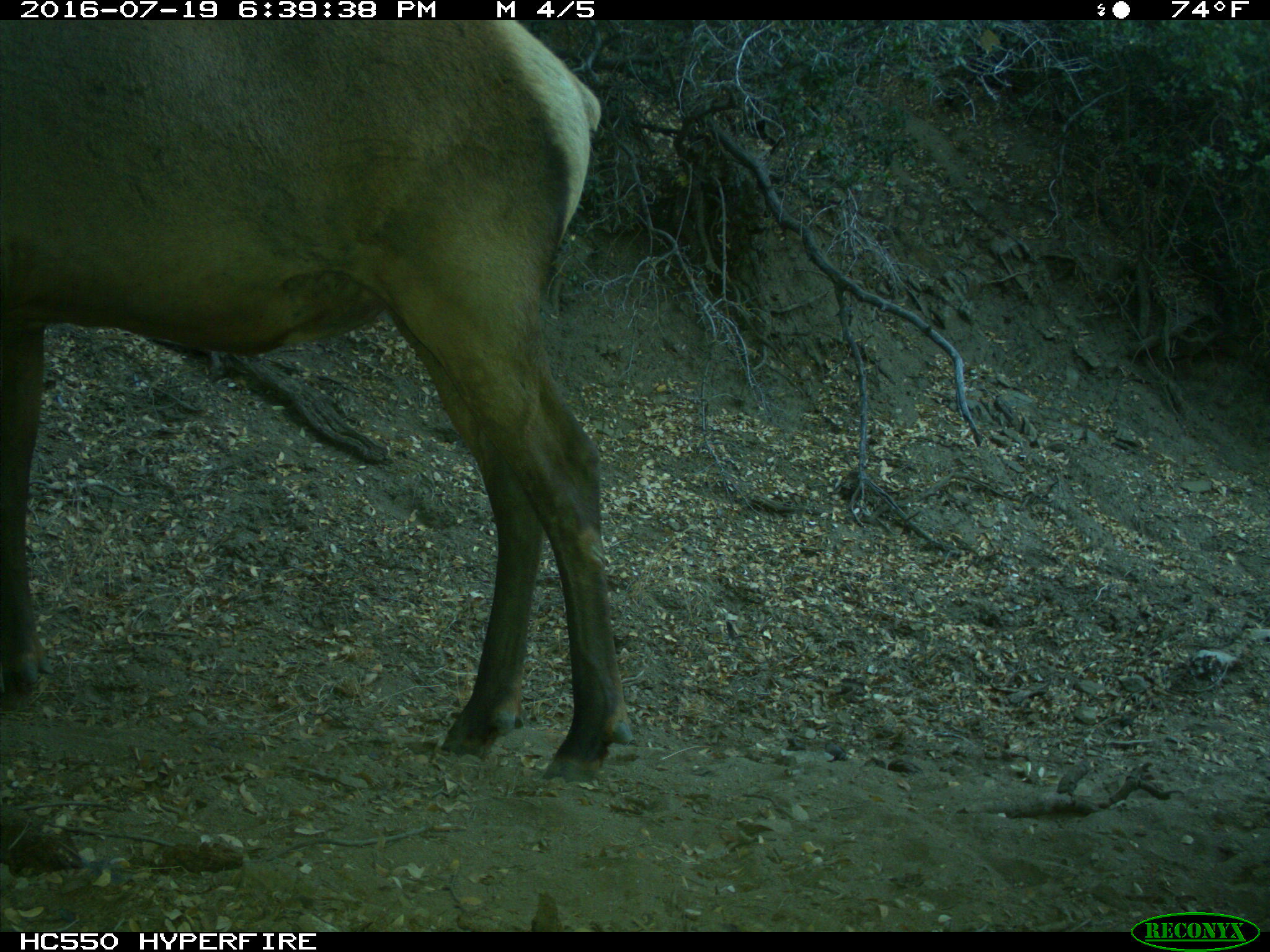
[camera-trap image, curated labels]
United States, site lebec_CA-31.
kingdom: Animalia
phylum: Chordata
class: Mammalia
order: Artiodactyla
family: Cervidae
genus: Cervus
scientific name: Cervus canadensis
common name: elk